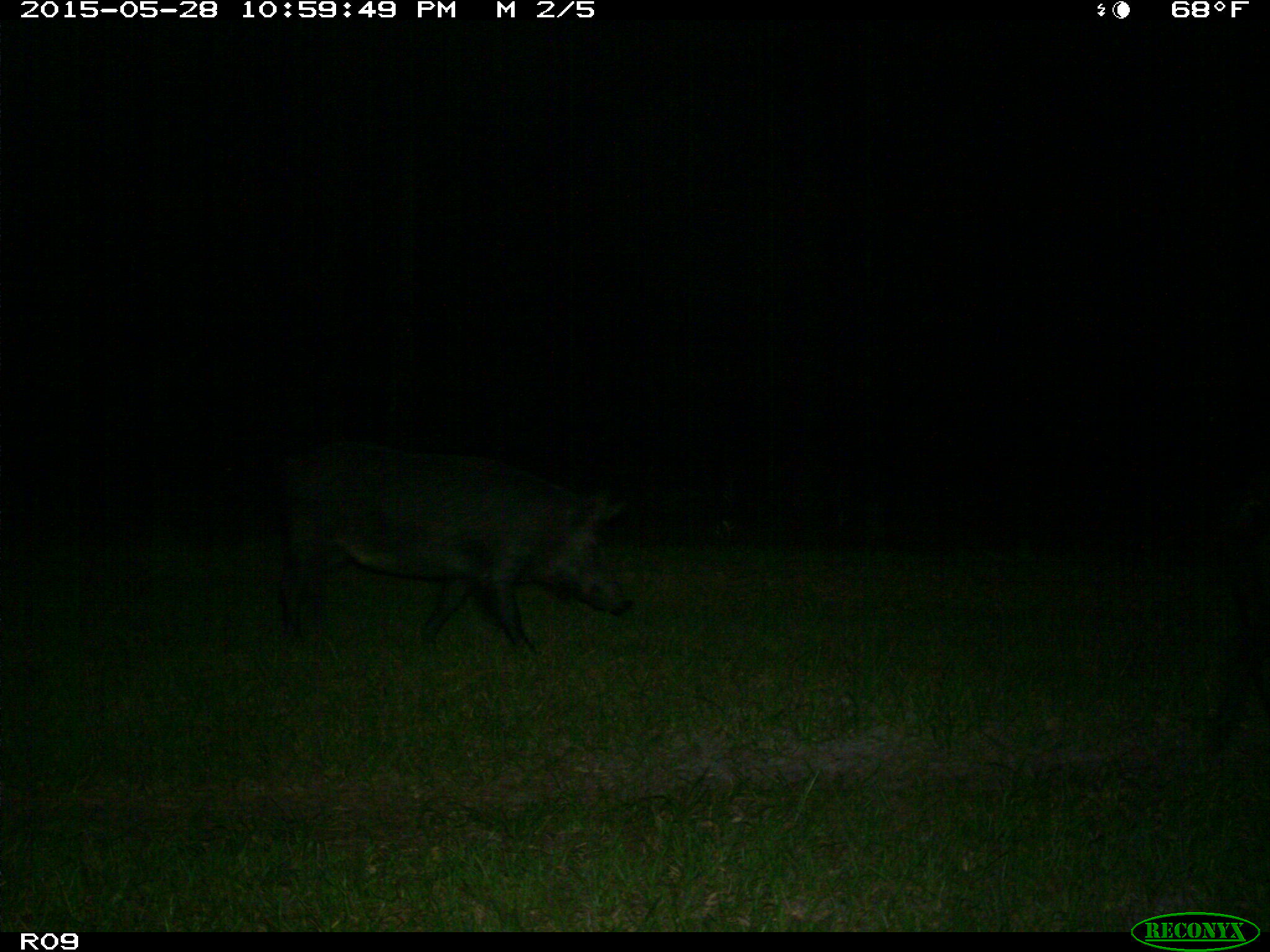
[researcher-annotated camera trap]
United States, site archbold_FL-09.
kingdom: Animalia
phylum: Chordata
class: Mammalia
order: Artiodactyla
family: Suidae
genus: Sus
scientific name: Sus scrofa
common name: wild boar